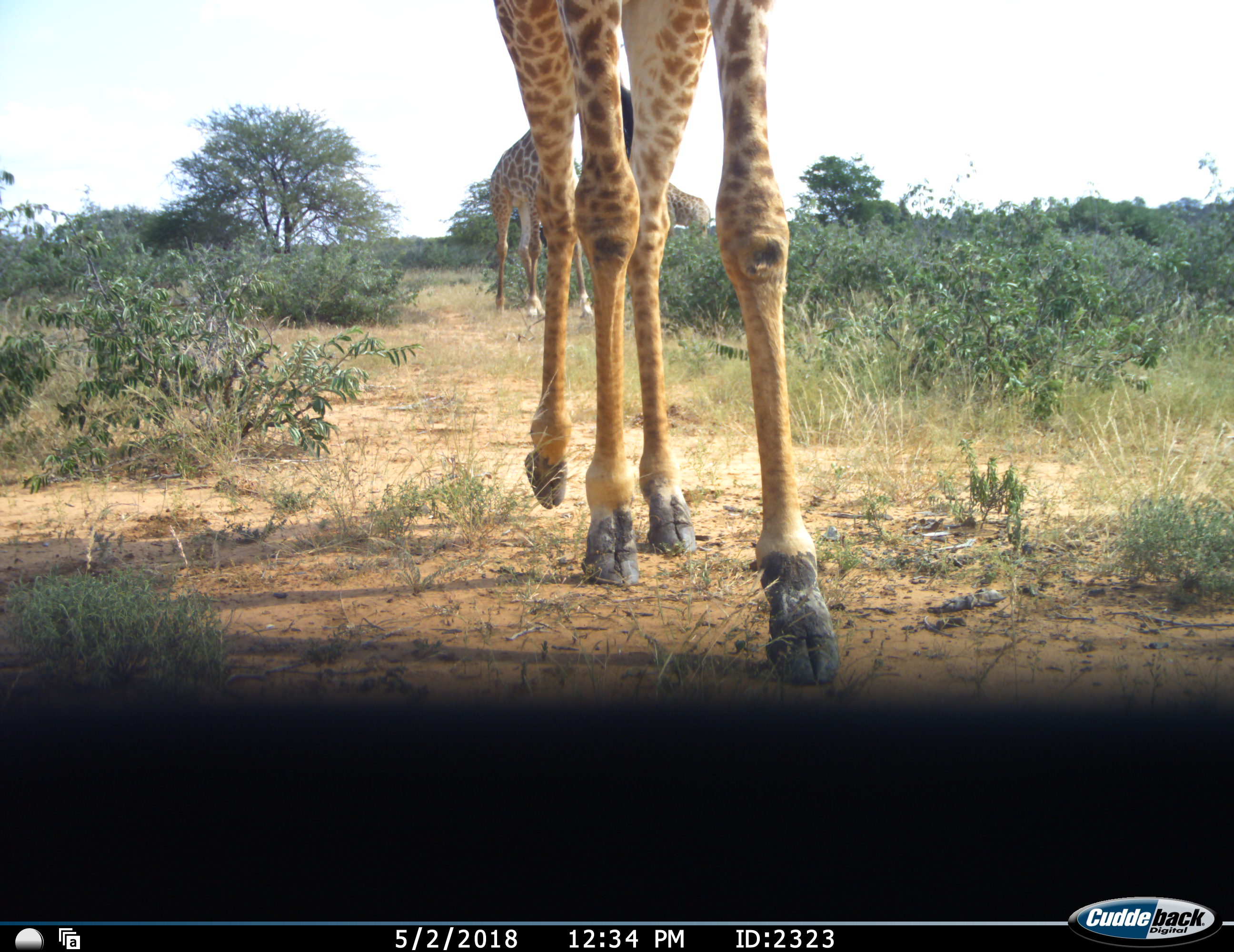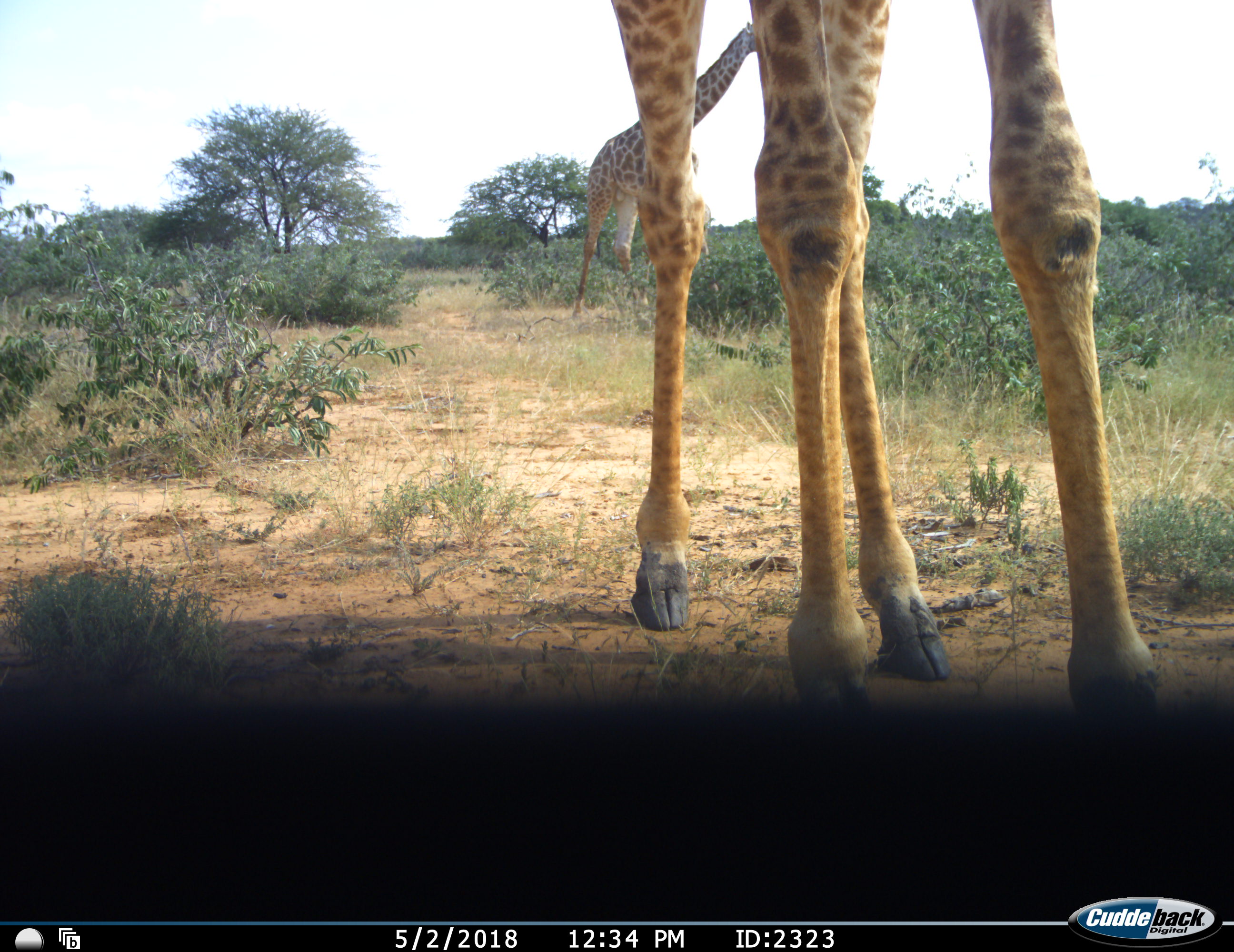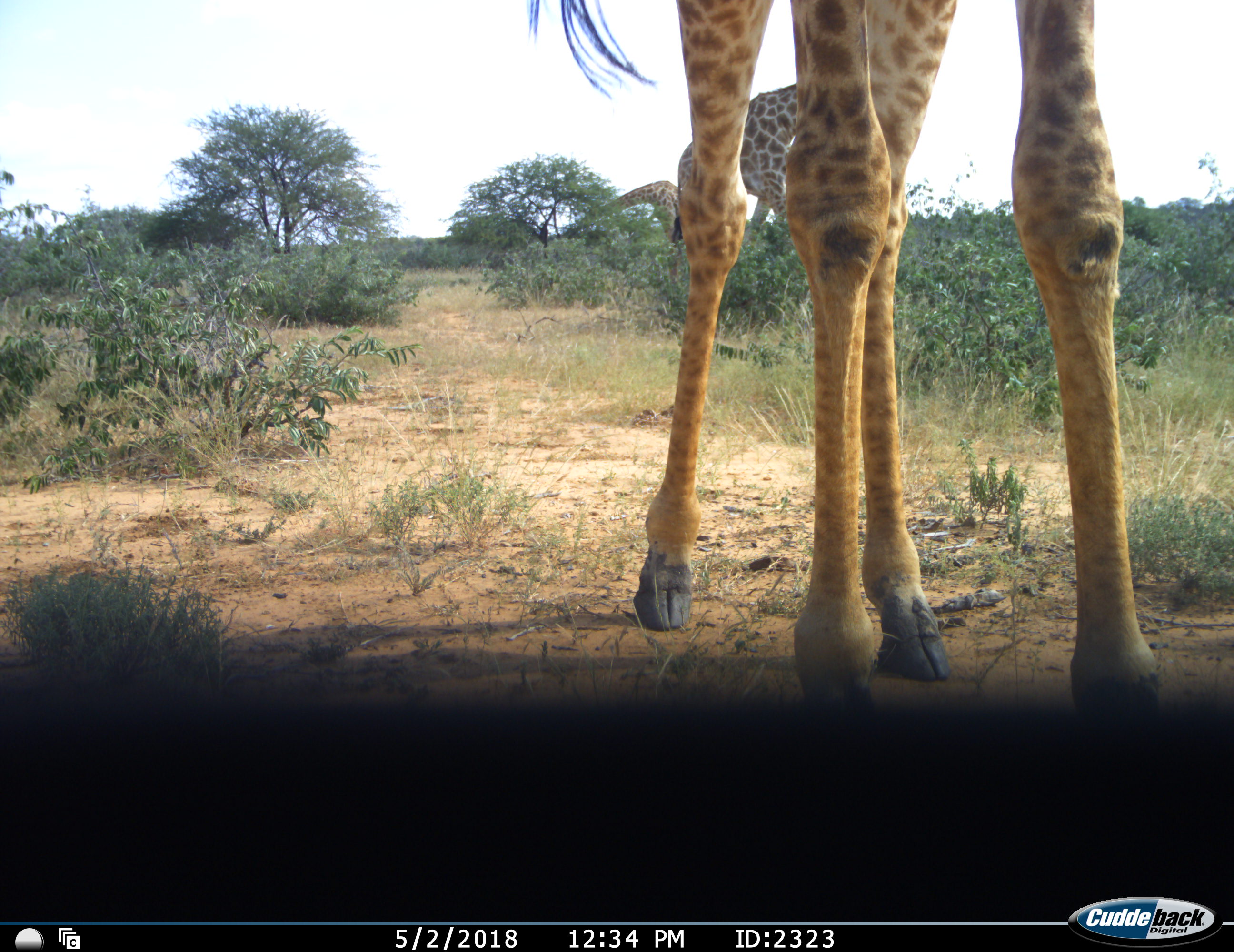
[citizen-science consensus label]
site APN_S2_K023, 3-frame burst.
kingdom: Animalia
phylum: Chordata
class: Mammalia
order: Artiodactyla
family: Giraffidae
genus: Giraffa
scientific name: Giraffa camelopardalis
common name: giraffe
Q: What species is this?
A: Giraffe (Giraffa camelopardalis).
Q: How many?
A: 3.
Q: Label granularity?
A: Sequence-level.